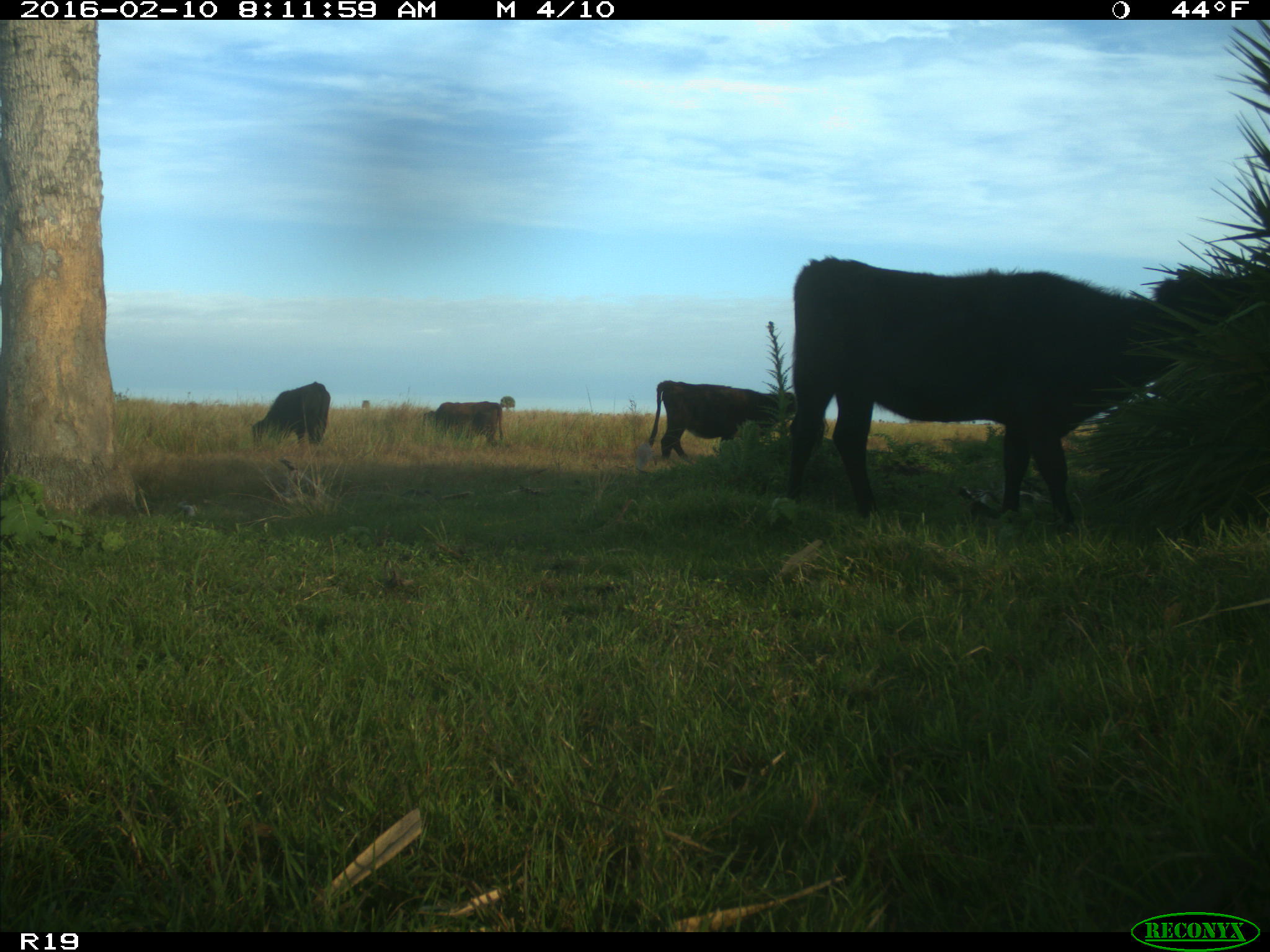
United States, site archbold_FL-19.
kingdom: Animalia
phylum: Chordata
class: Mammalia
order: Artiodactyla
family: Bovidae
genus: Bos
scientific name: Bos taurus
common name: domestic cow